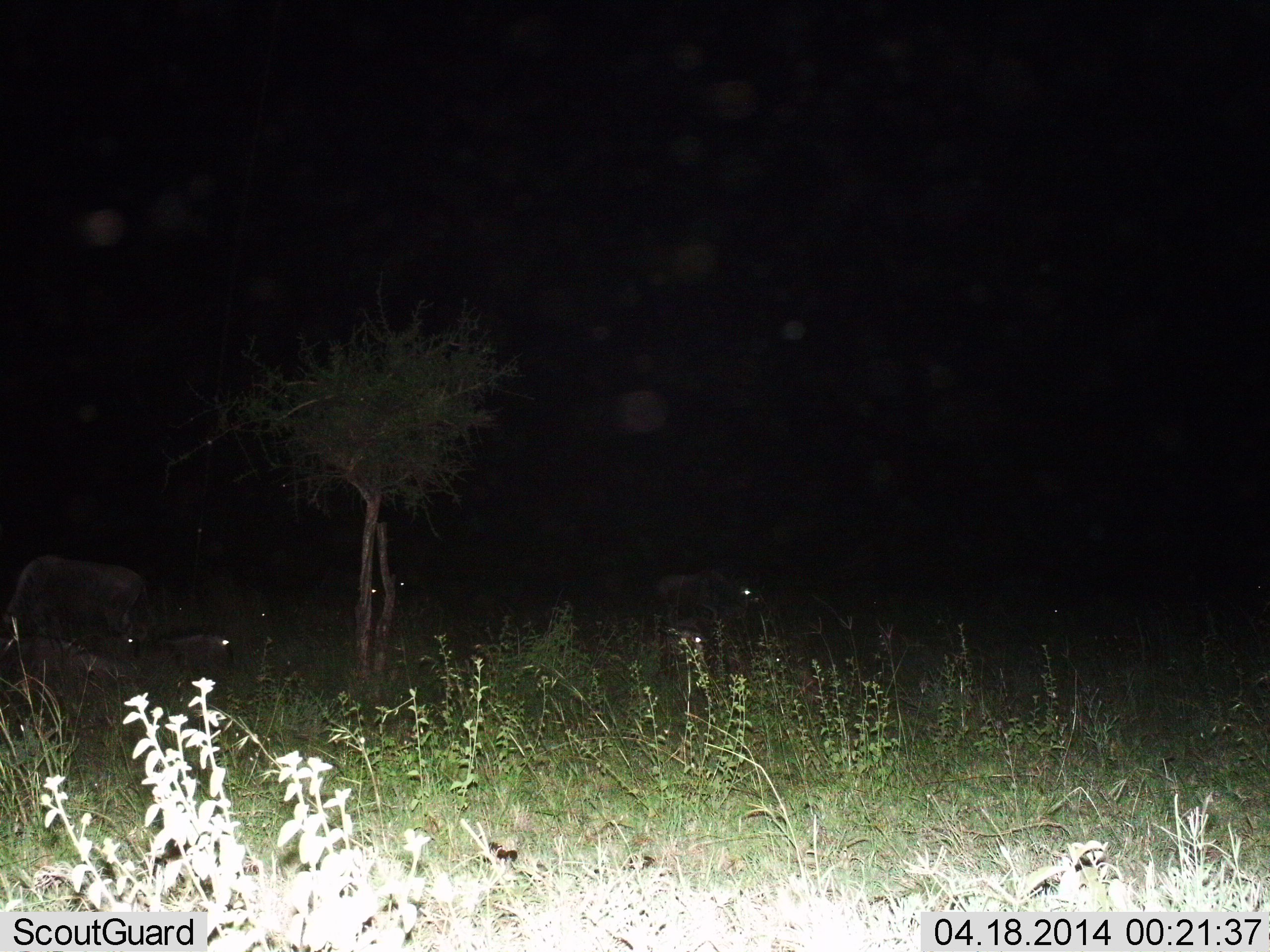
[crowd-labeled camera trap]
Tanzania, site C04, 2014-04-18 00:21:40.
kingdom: Animalia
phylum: Chordata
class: Mammalia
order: Artiodactyla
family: Bovidae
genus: Connochaetes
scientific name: Connochaetes taurinus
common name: blue wildebeest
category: wildebeest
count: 5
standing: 50%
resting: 38%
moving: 12%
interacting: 0%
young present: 0%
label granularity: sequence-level